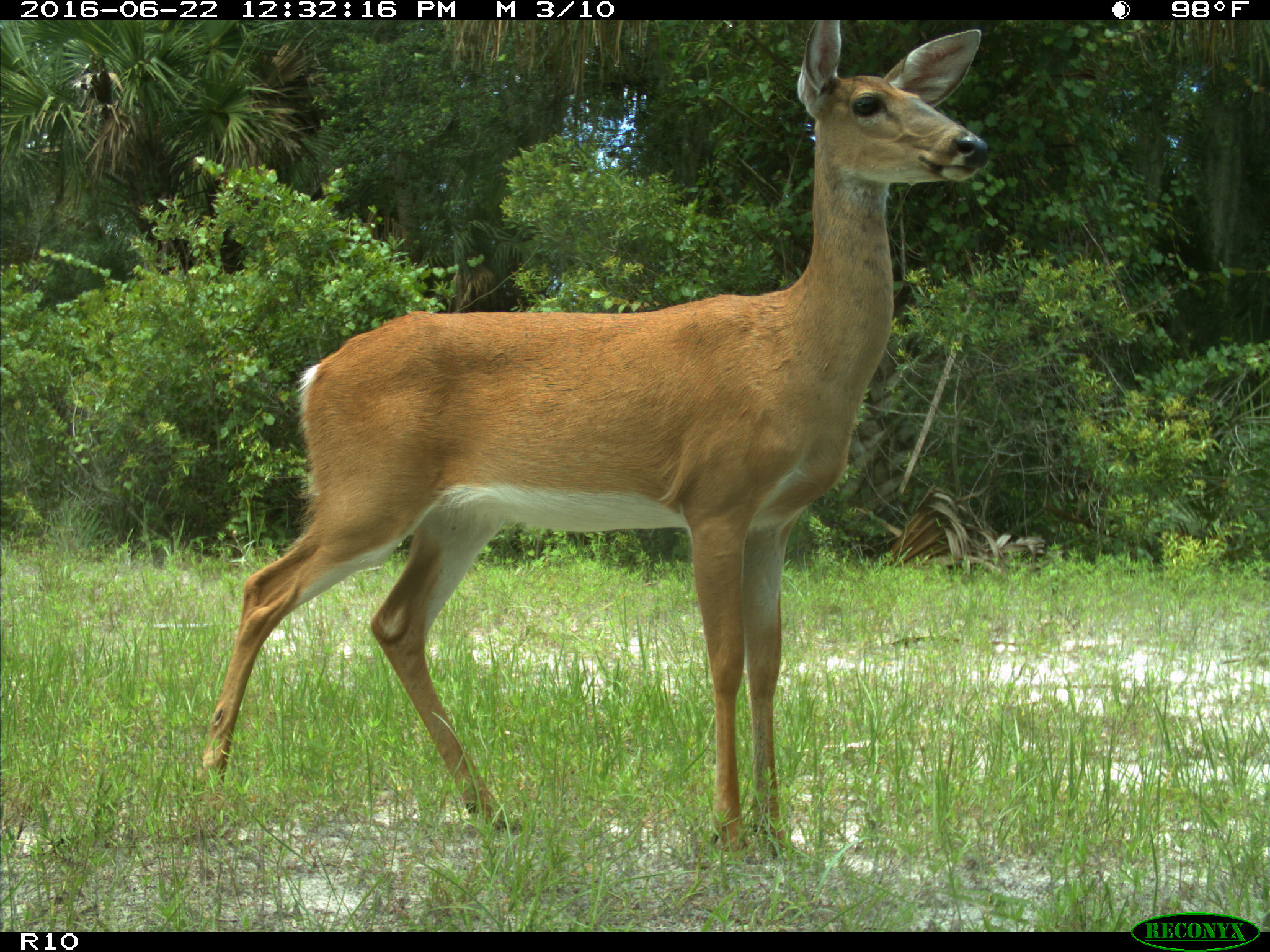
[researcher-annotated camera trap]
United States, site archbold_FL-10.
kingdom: Animalia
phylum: Chordata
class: Mammalia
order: Artiodactyla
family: Cervidae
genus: Odocoileus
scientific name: Odocoileus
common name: deer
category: unidentified deer